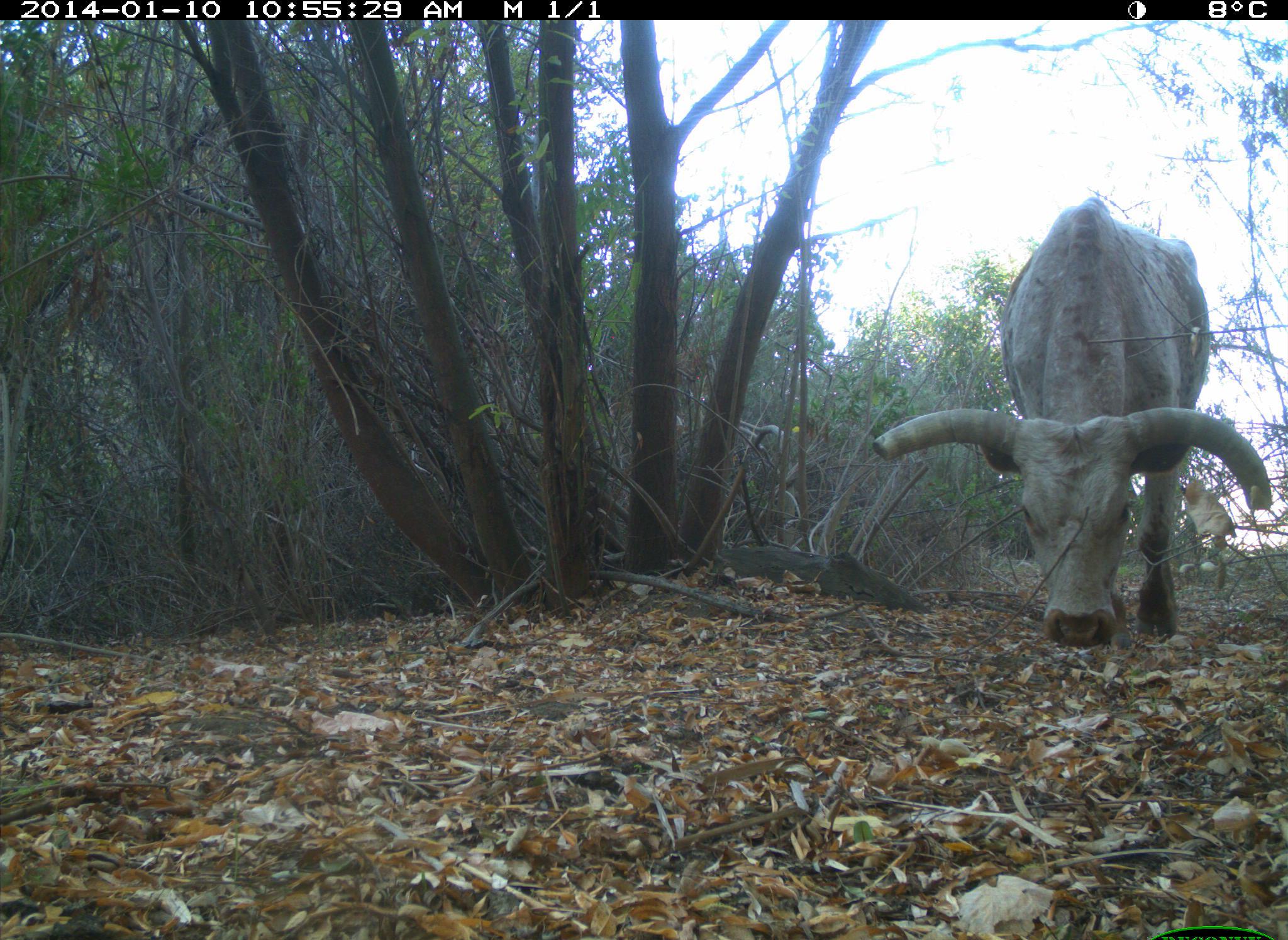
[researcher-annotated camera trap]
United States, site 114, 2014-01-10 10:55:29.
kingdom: Animalia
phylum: Chordata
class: Mammalia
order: Artiodactyla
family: Bovidae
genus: Bos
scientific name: Bos taurus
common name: cow